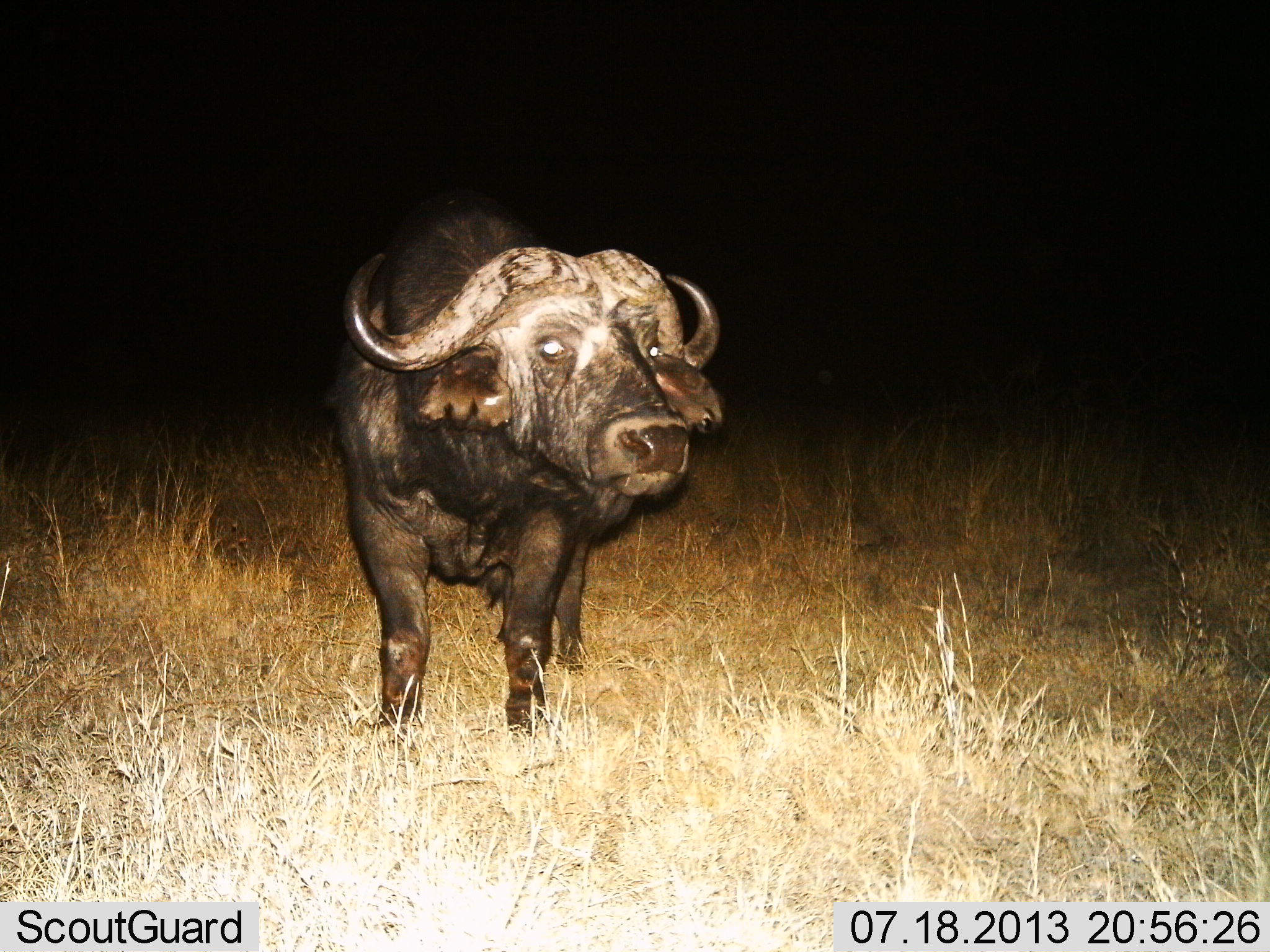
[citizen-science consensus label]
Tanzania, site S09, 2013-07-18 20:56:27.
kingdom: Animalia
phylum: Chordata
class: Mammalia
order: Artiodactyla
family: Bovidae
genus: Syncerus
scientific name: Syncerus caffer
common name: cape buffalo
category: buffalo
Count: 1.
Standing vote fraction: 97%.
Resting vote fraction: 0%.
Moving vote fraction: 3%.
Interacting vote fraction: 0%.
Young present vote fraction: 0%.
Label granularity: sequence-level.